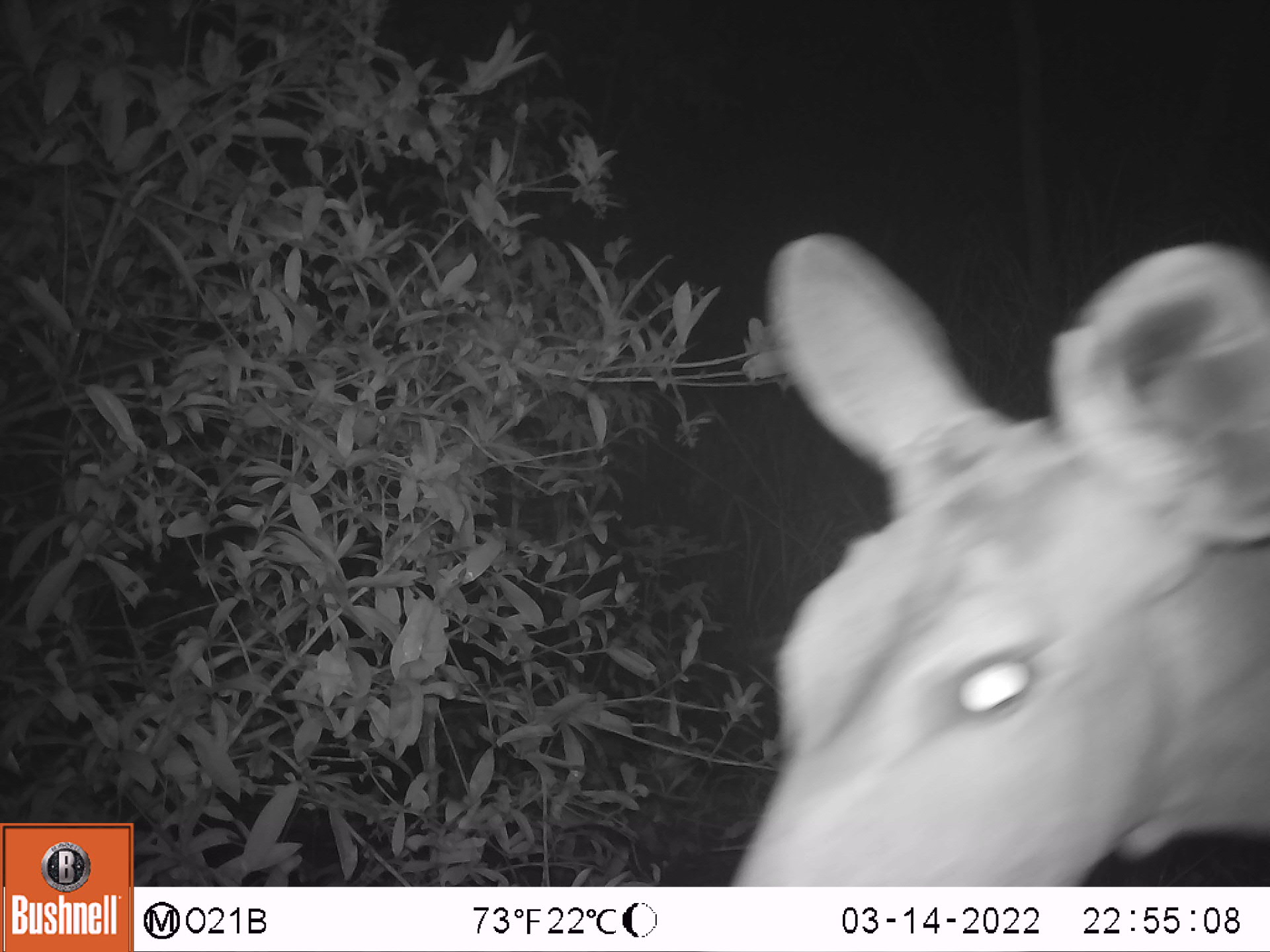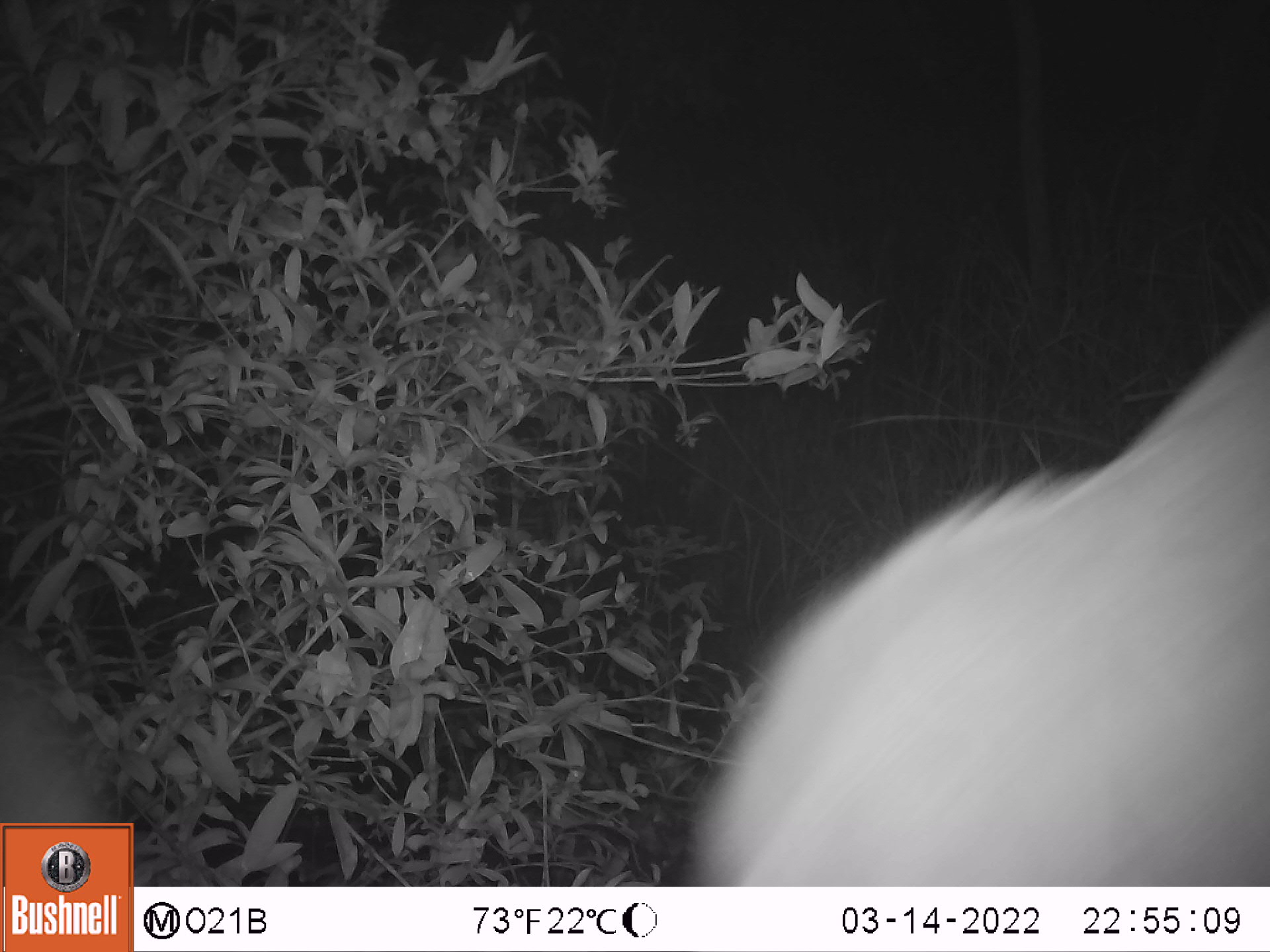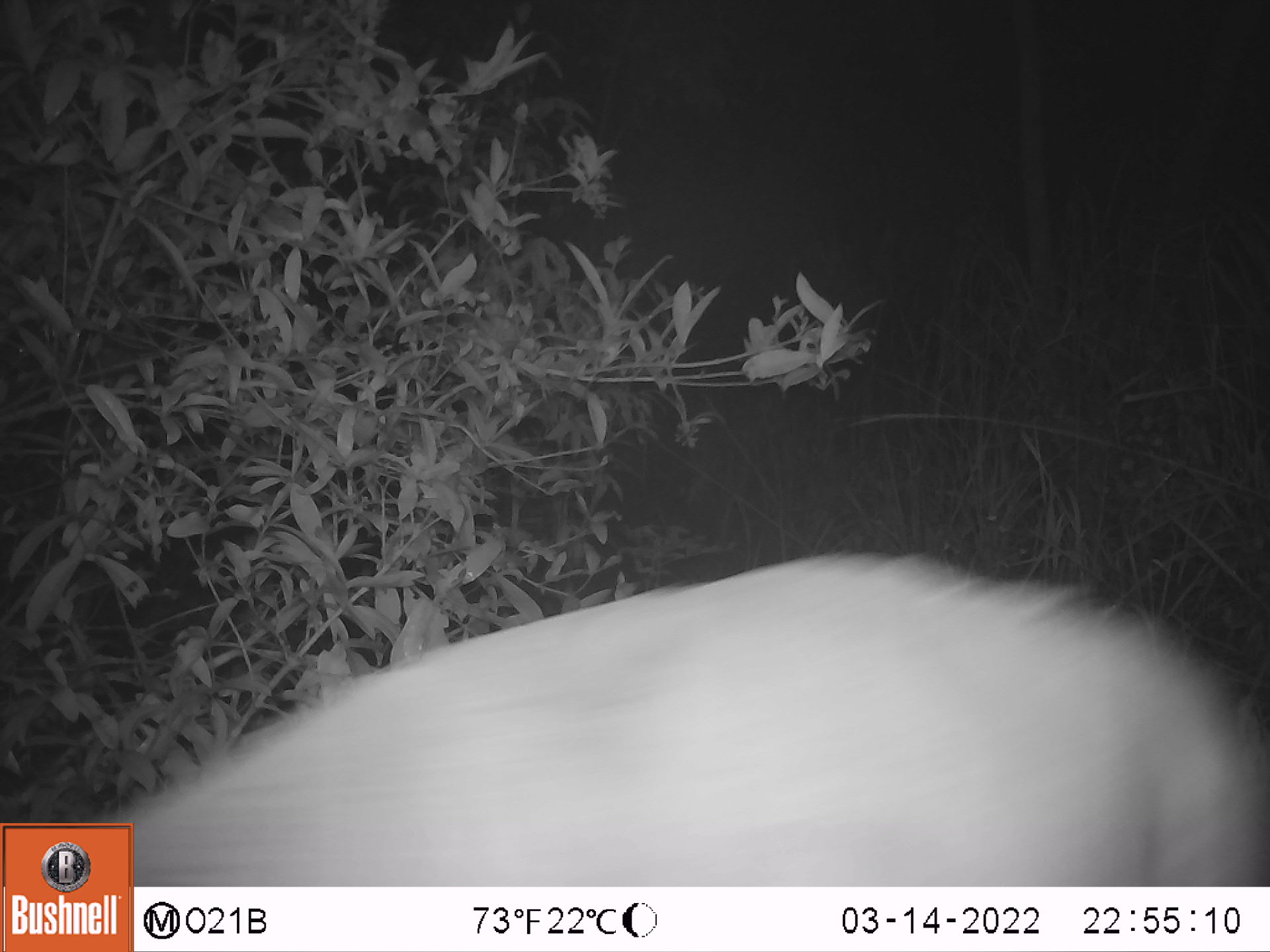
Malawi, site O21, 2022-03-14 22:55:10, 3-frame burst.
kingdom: Animalia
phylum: Chordata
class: Mammalia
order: Artiodactyla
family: Bovidae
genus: Tragelaphus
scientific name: Tragelaphus strepsiceros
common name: greater kudu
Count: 1.